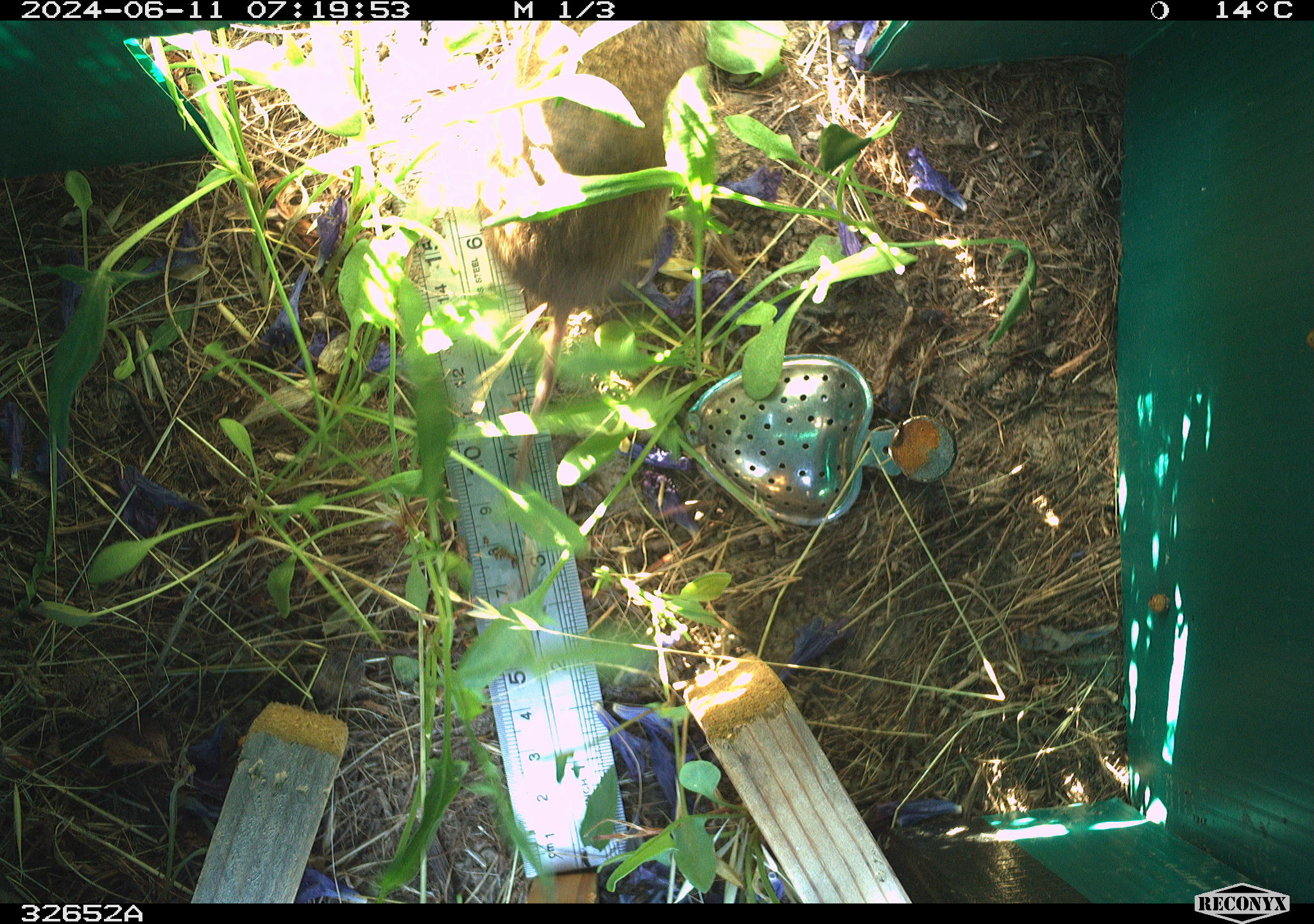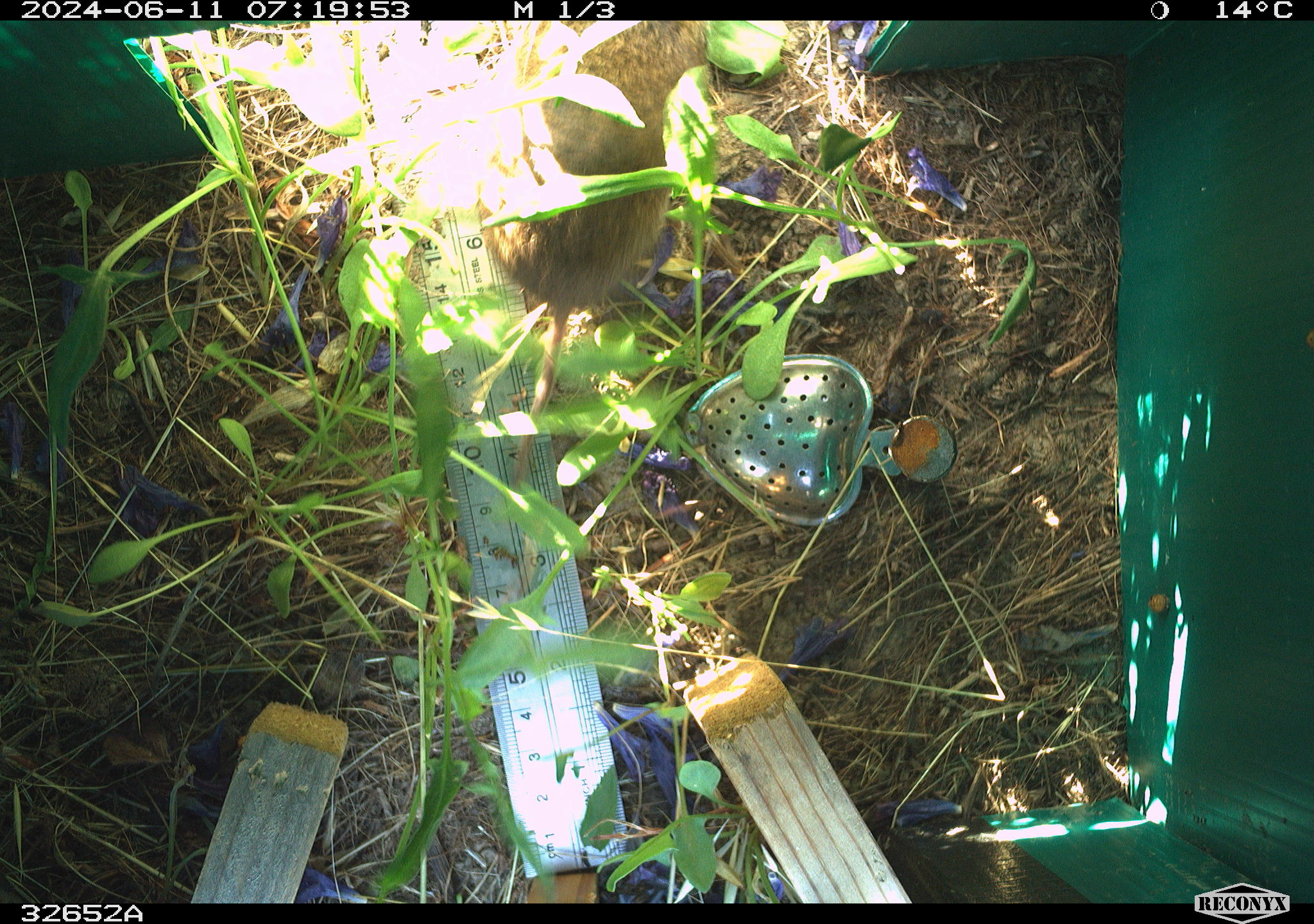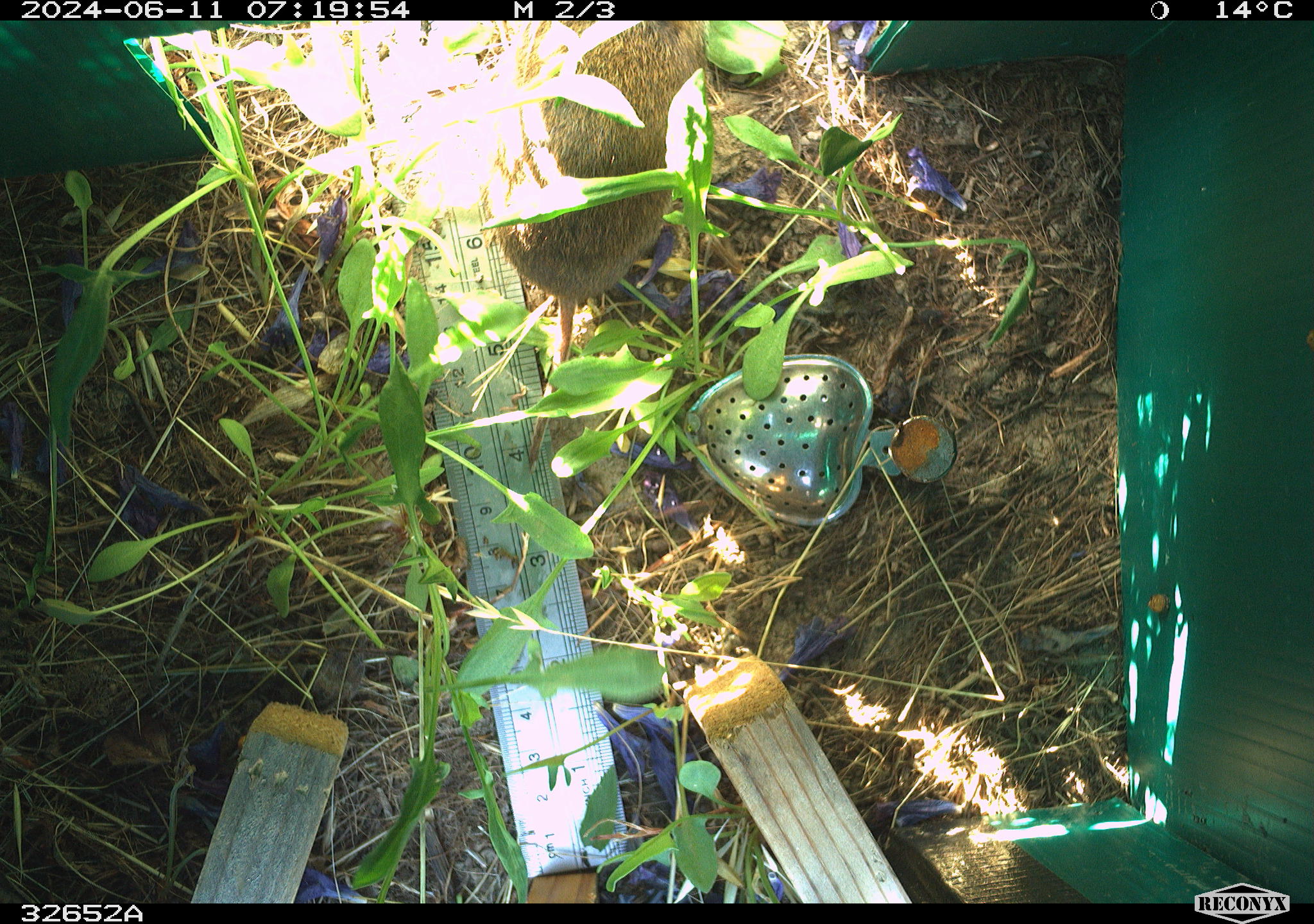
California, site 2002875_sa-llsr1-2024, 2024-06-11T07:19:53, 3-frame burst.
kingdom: Animalia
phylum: Chordata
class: Mammalia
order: Rodentia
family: Cricetidae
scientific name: Arvicolinae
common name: voles, lemmings, and muskrats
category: arvicolinae subfamily